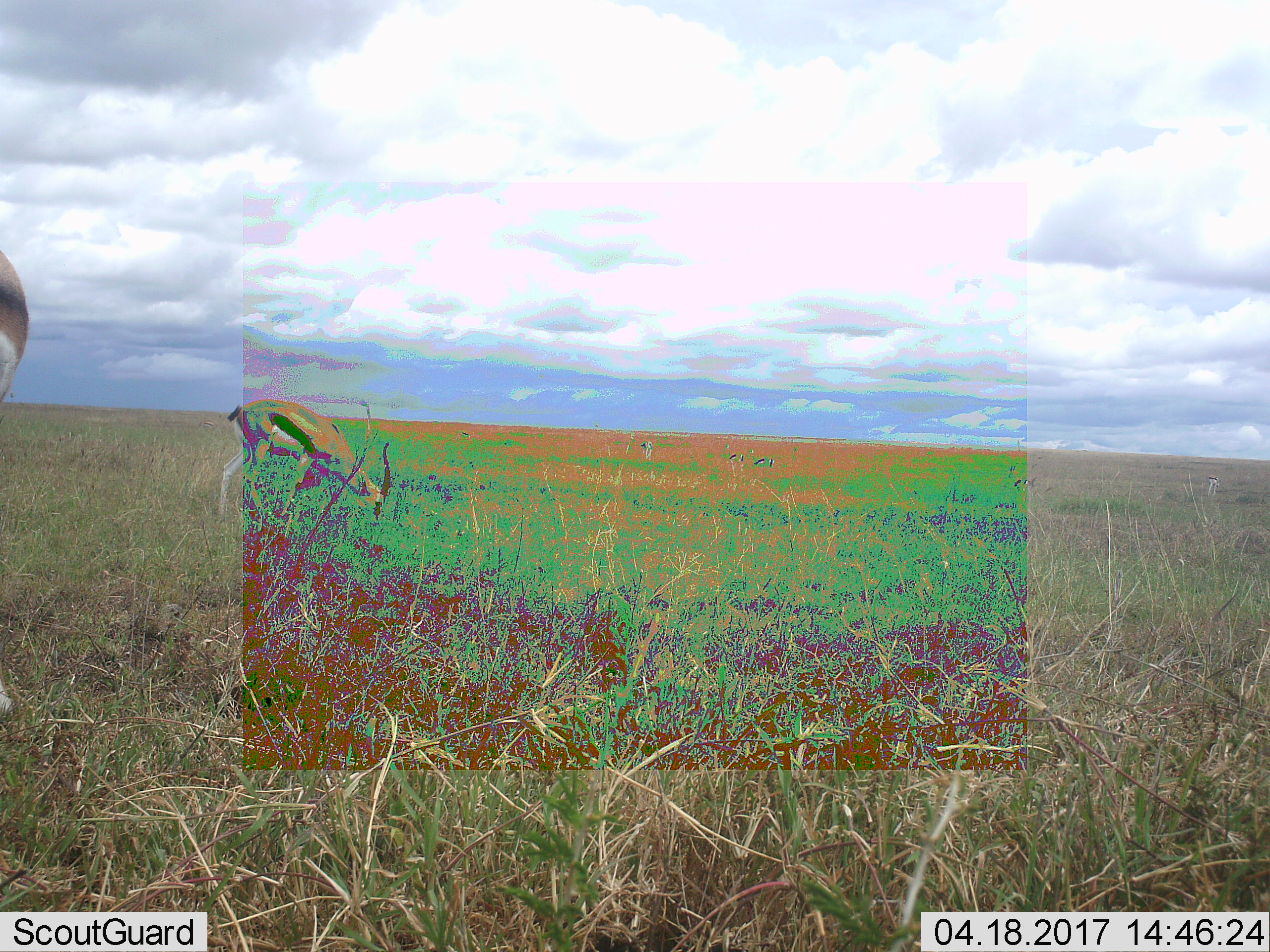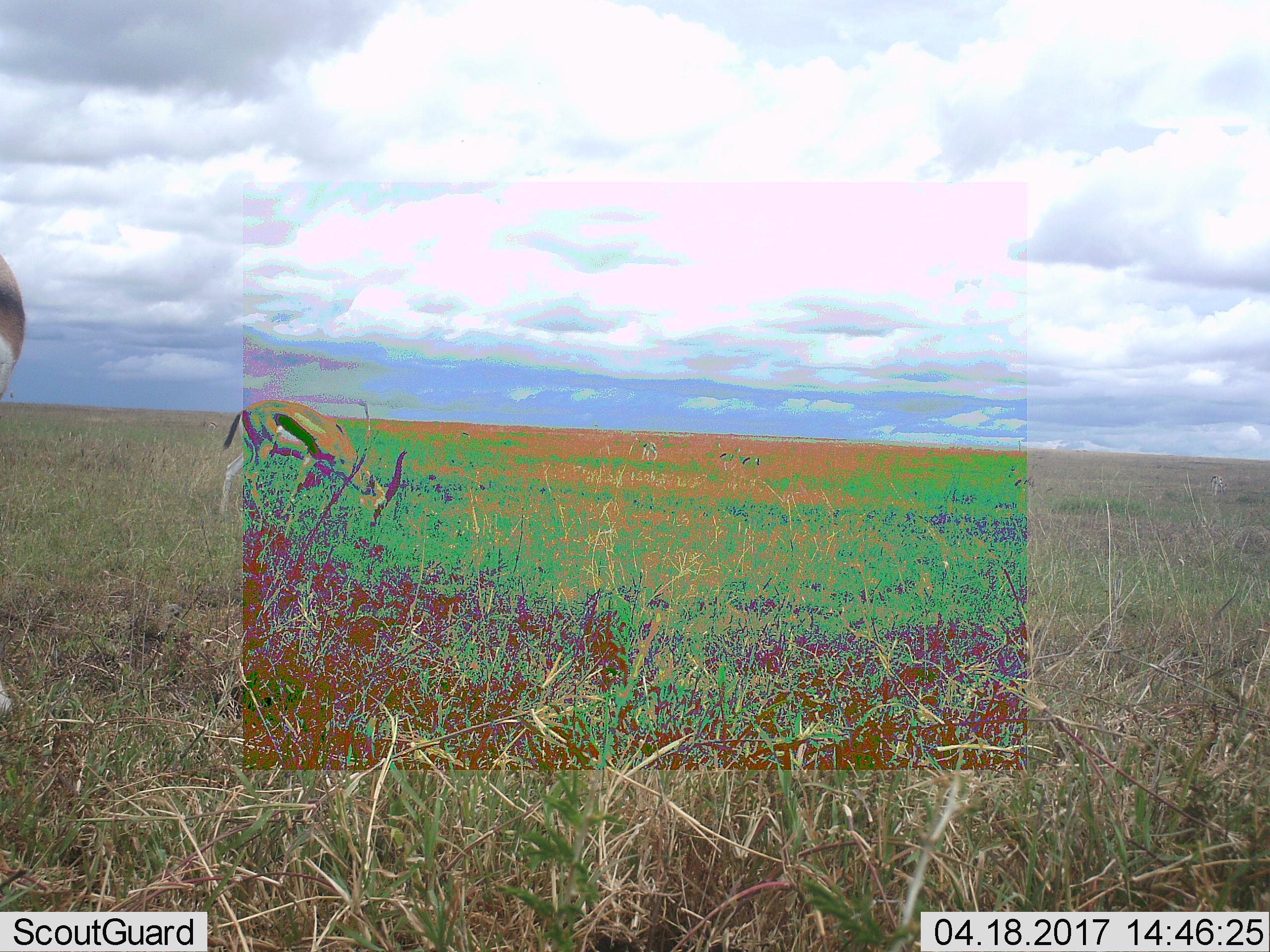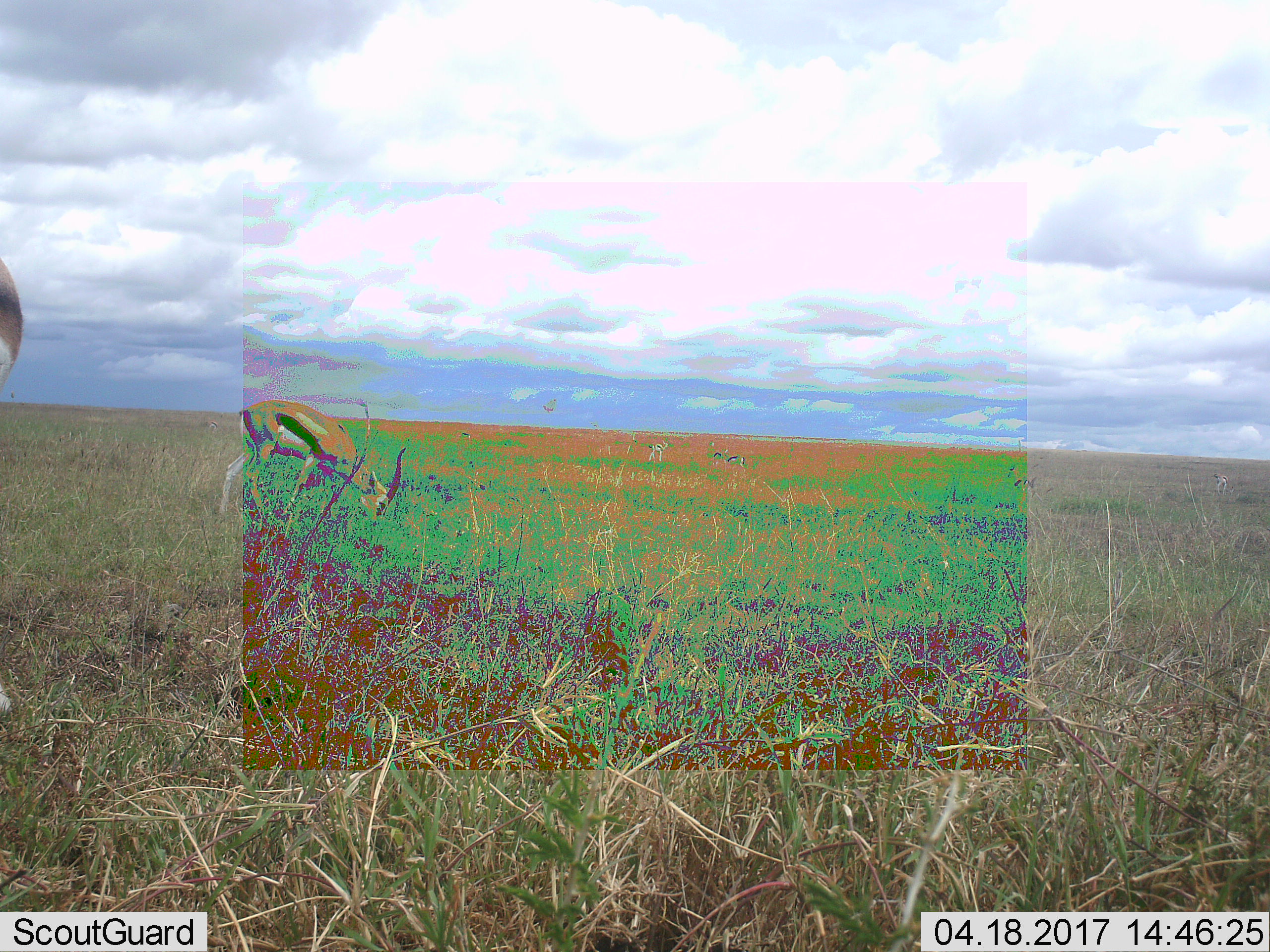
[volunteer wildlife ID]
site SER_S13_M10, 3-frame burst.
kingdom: Animalia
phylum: Chordata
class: Mammalia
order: Artiodactyla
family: Bovidae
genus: Eudorcas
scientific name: Eudorcas thomsonii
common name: thomson's gazelle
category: gazellethomsons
Gazellethomsons (thomson's gazelle) (Eudorcas thomsonii), count 2. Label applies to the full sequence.